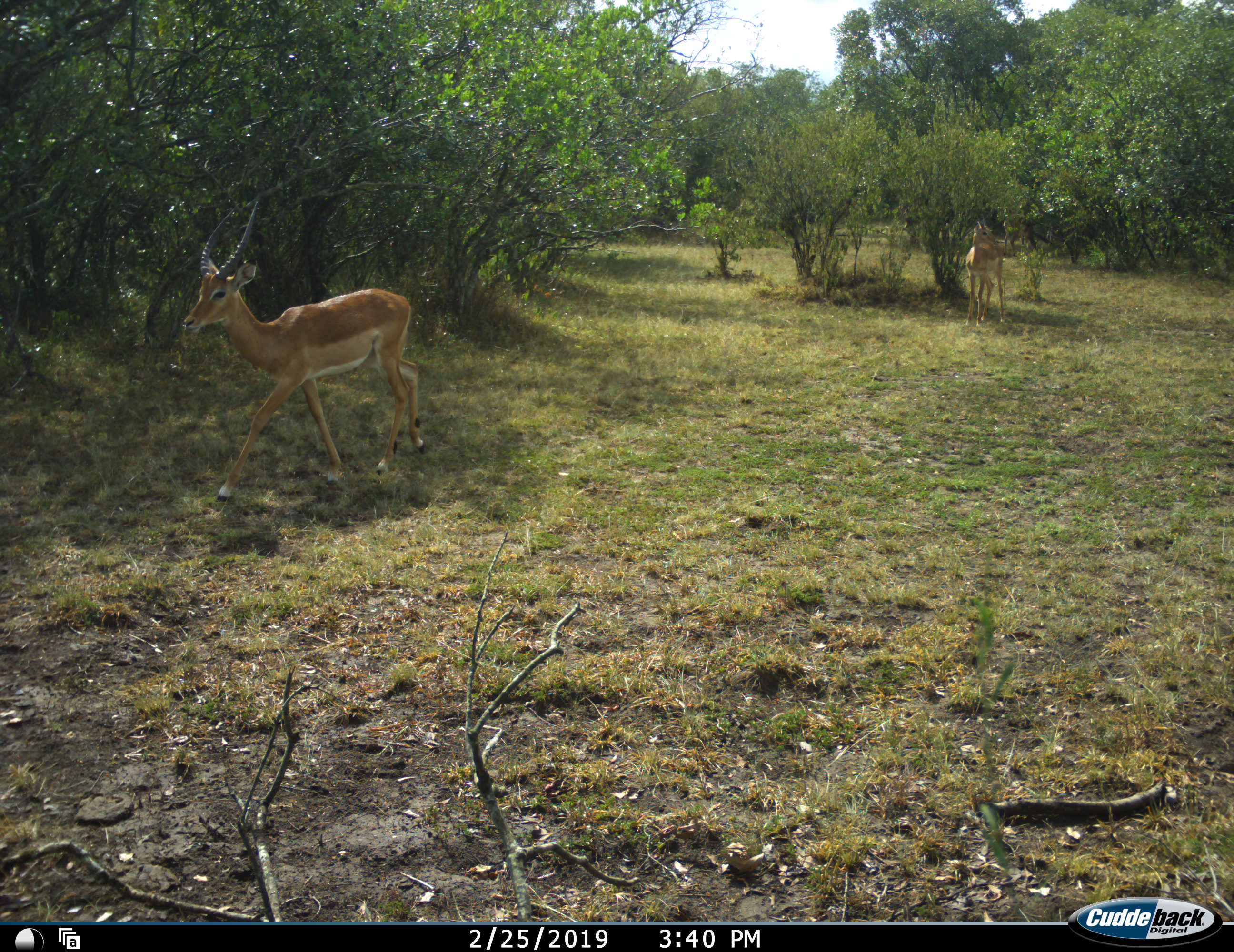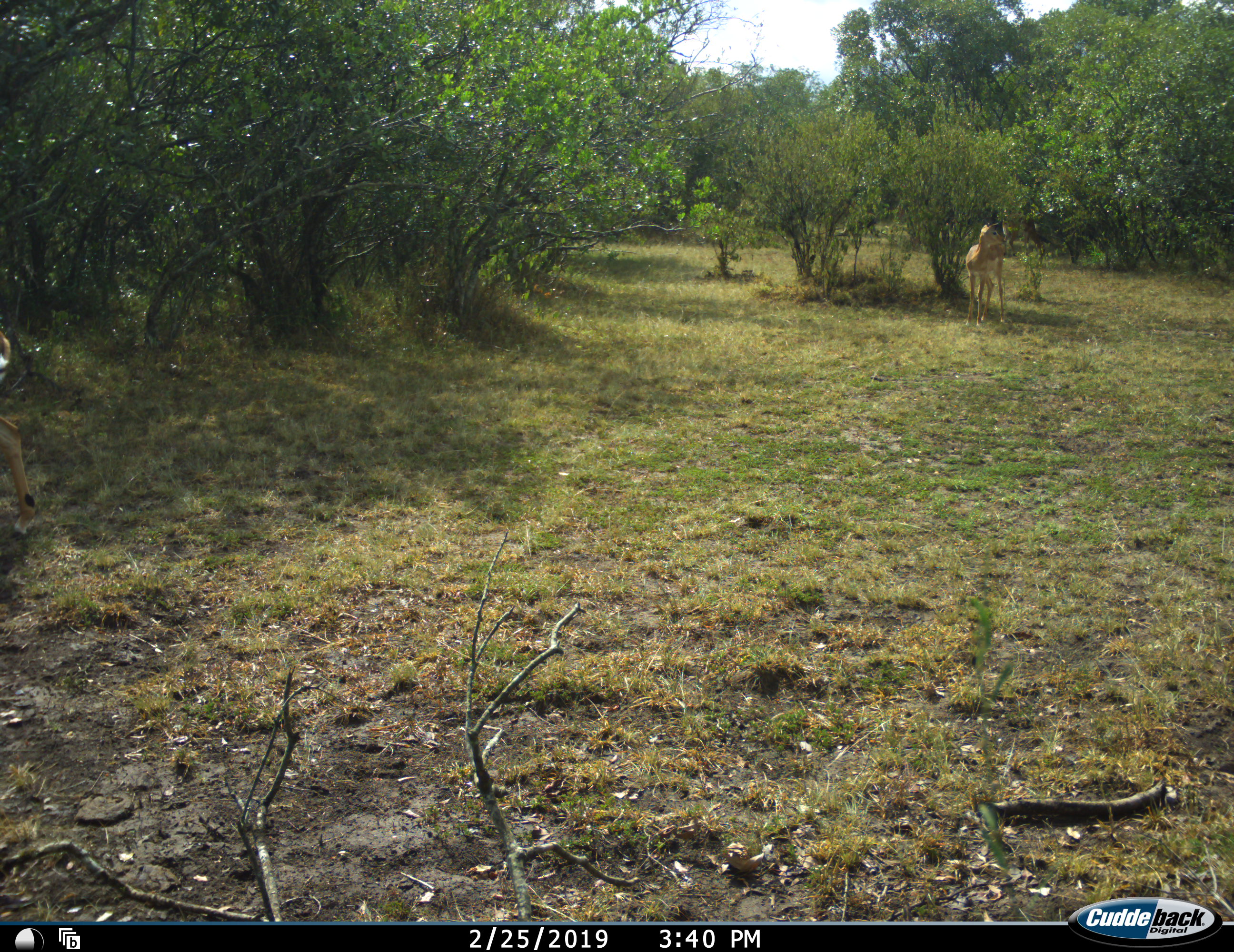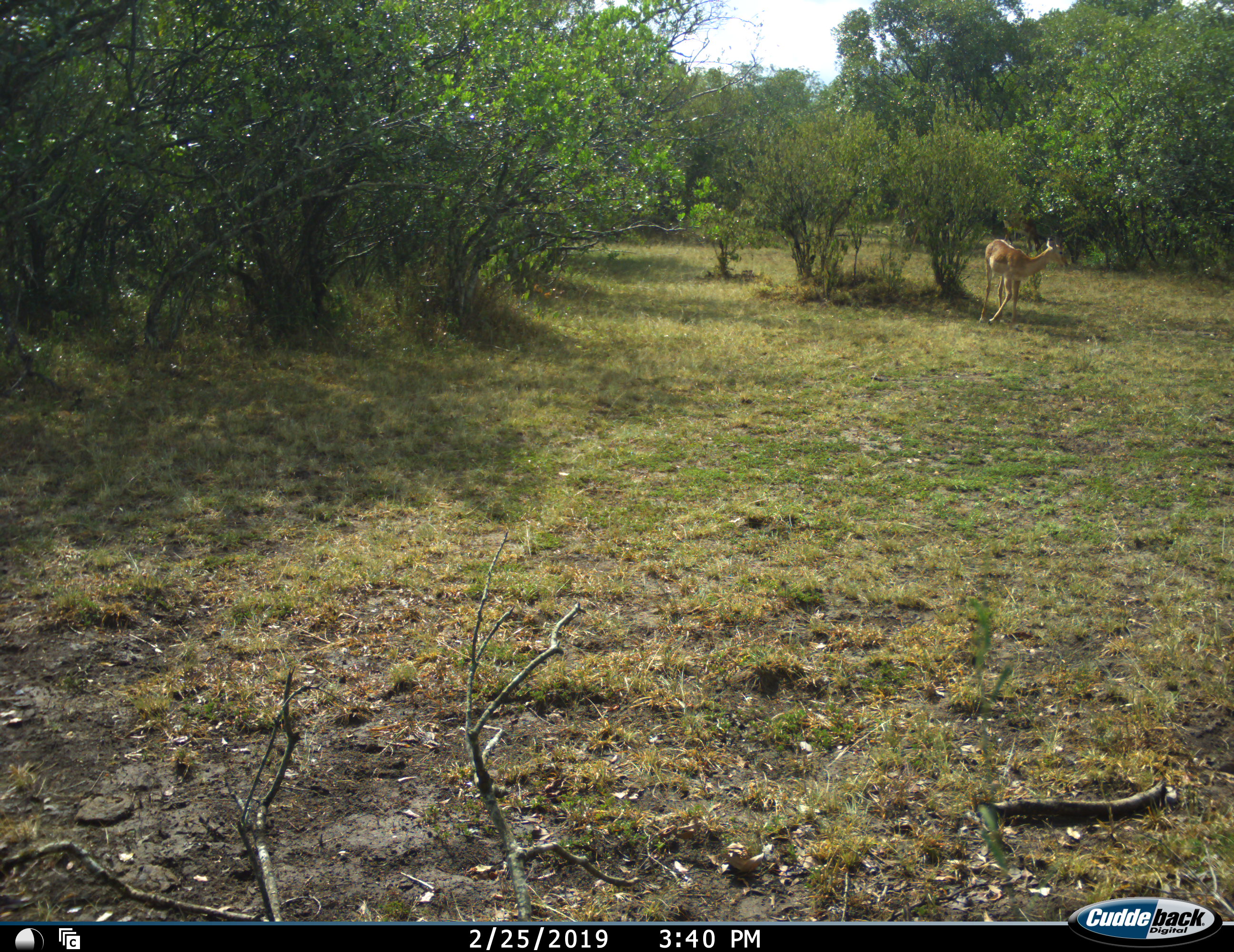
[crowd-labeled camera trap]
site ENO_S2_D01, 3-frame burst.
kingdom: Animalia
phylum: Chordata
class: Mammalia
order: Artiodactyla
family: Bovidae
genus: Aepyceros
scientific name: Aepyceros melampus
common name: impala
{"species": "impala (Aepyceros melampus)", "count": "2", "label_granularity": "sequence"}